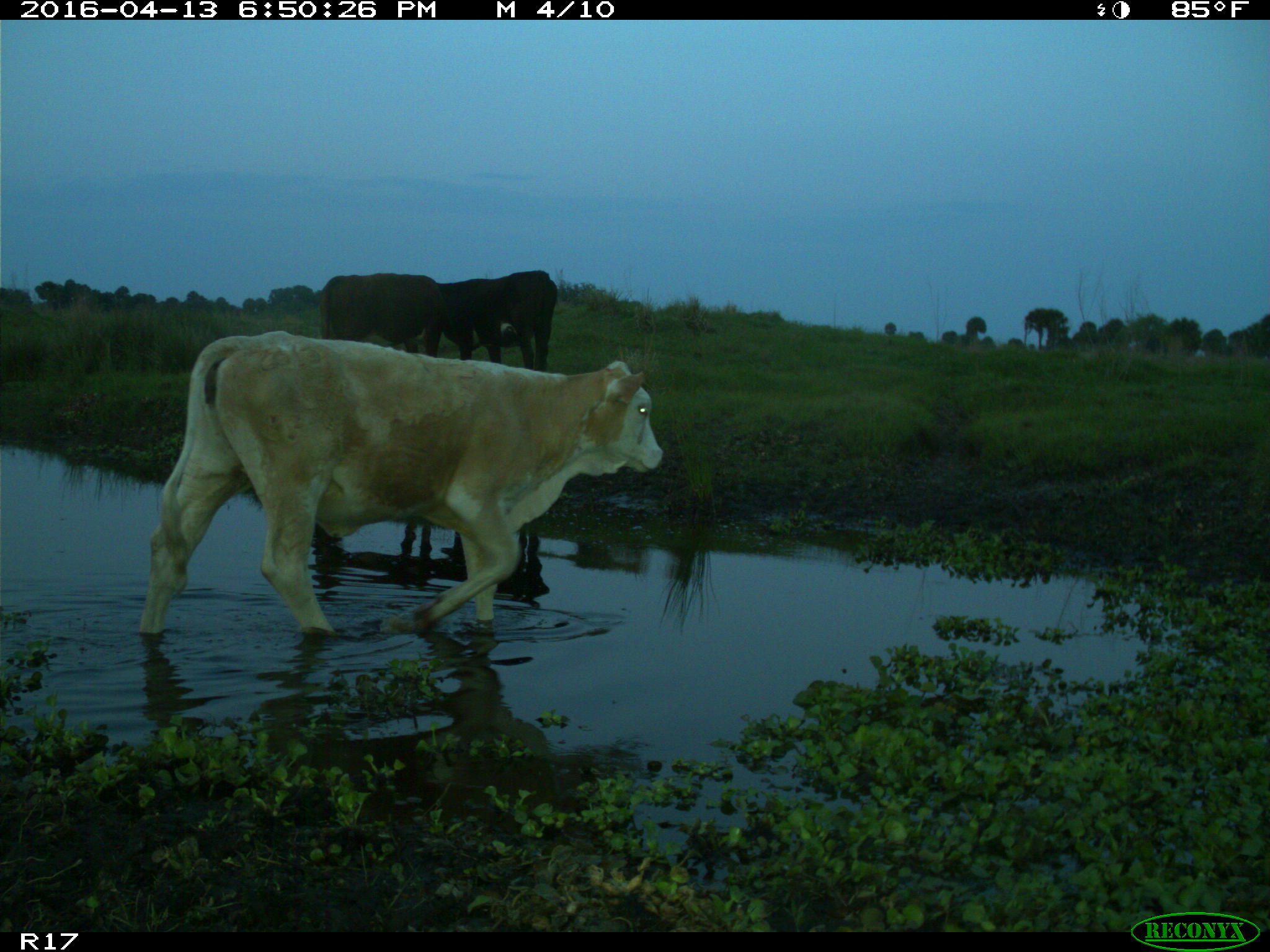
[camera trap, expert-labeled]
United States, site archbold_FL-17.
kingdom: Animalia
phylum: Chordata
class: Mammalia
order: Artiodactyla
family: Bovidae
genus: Bos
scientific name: Bos taurus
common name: domestic cow